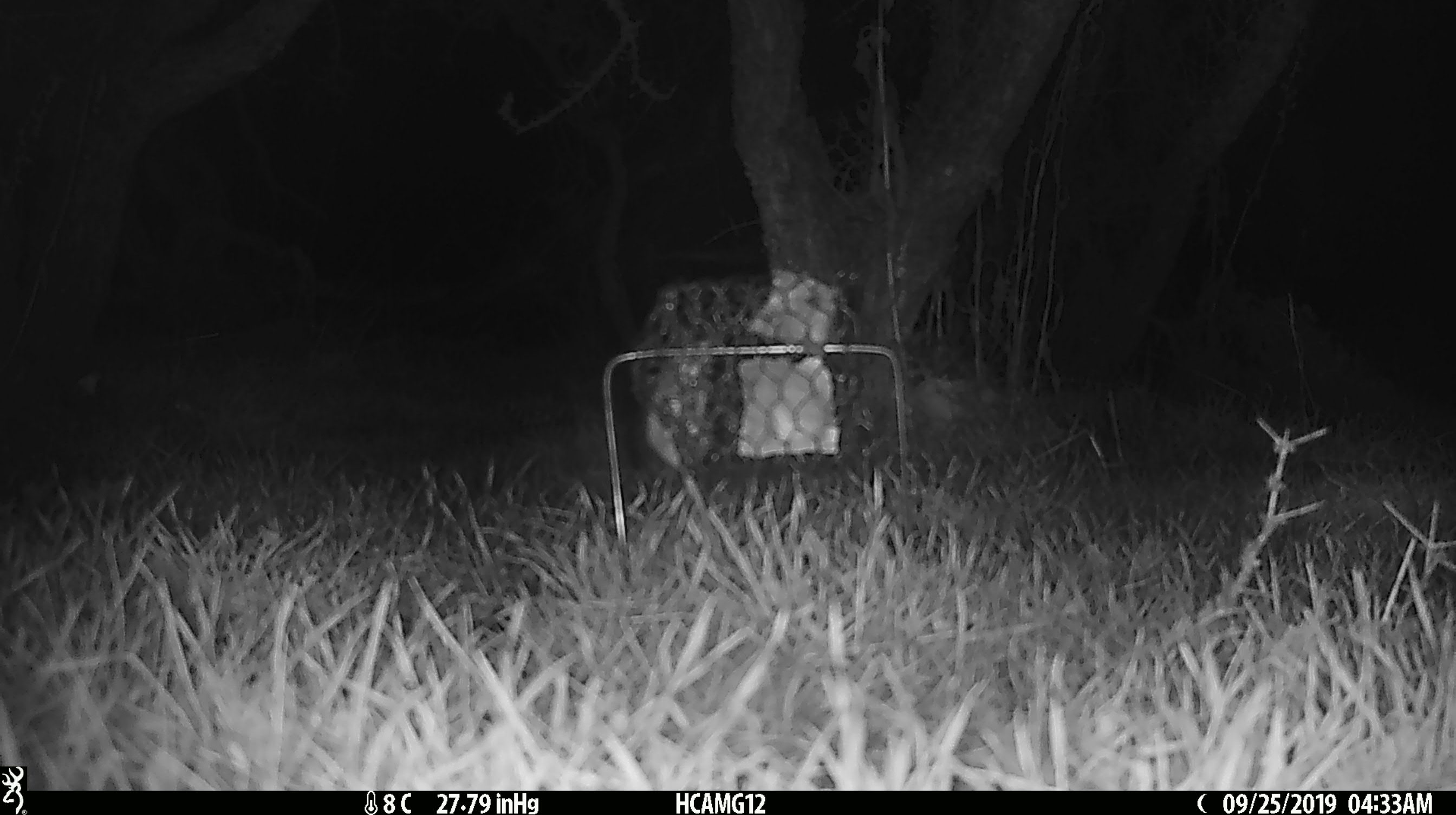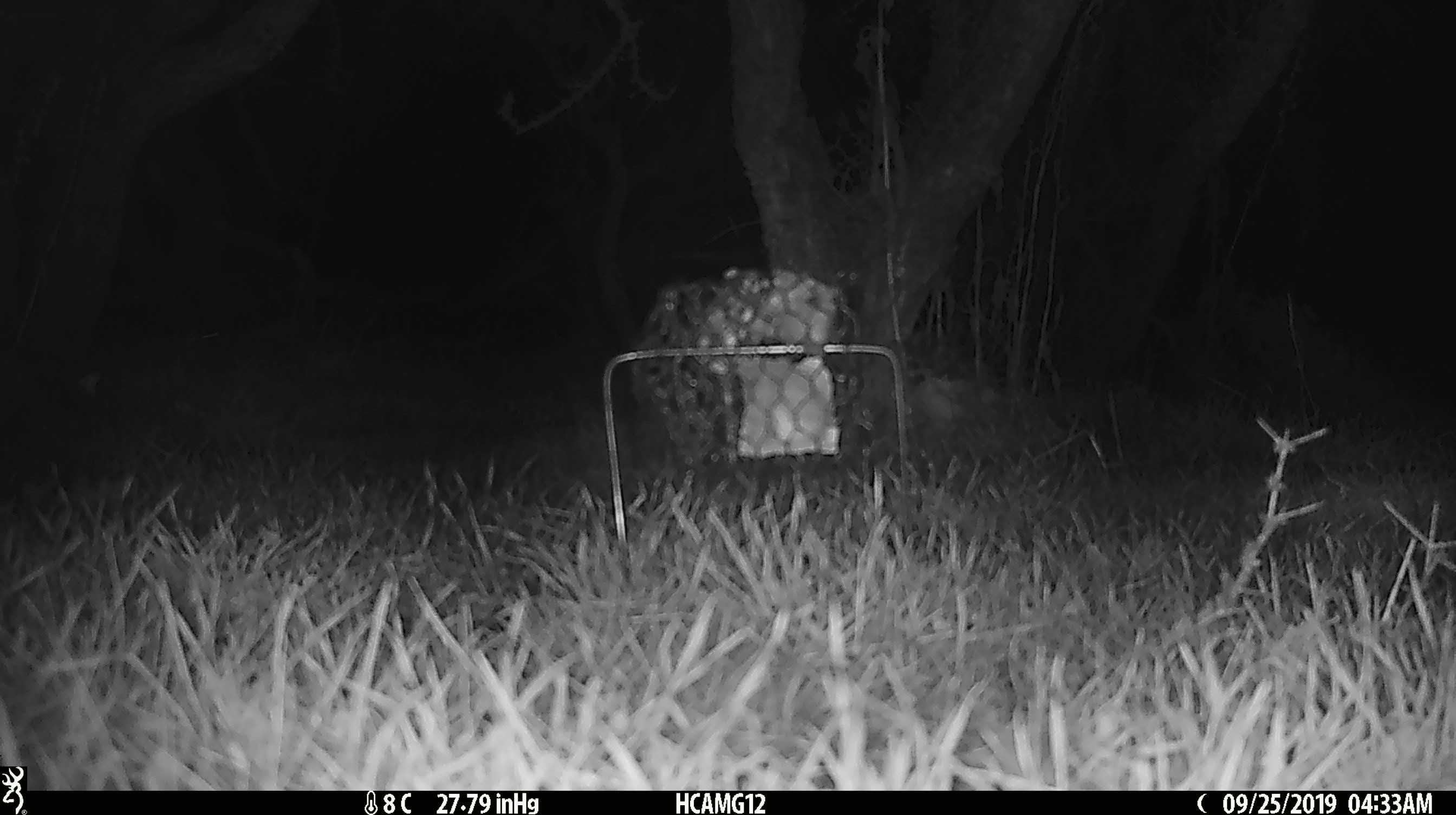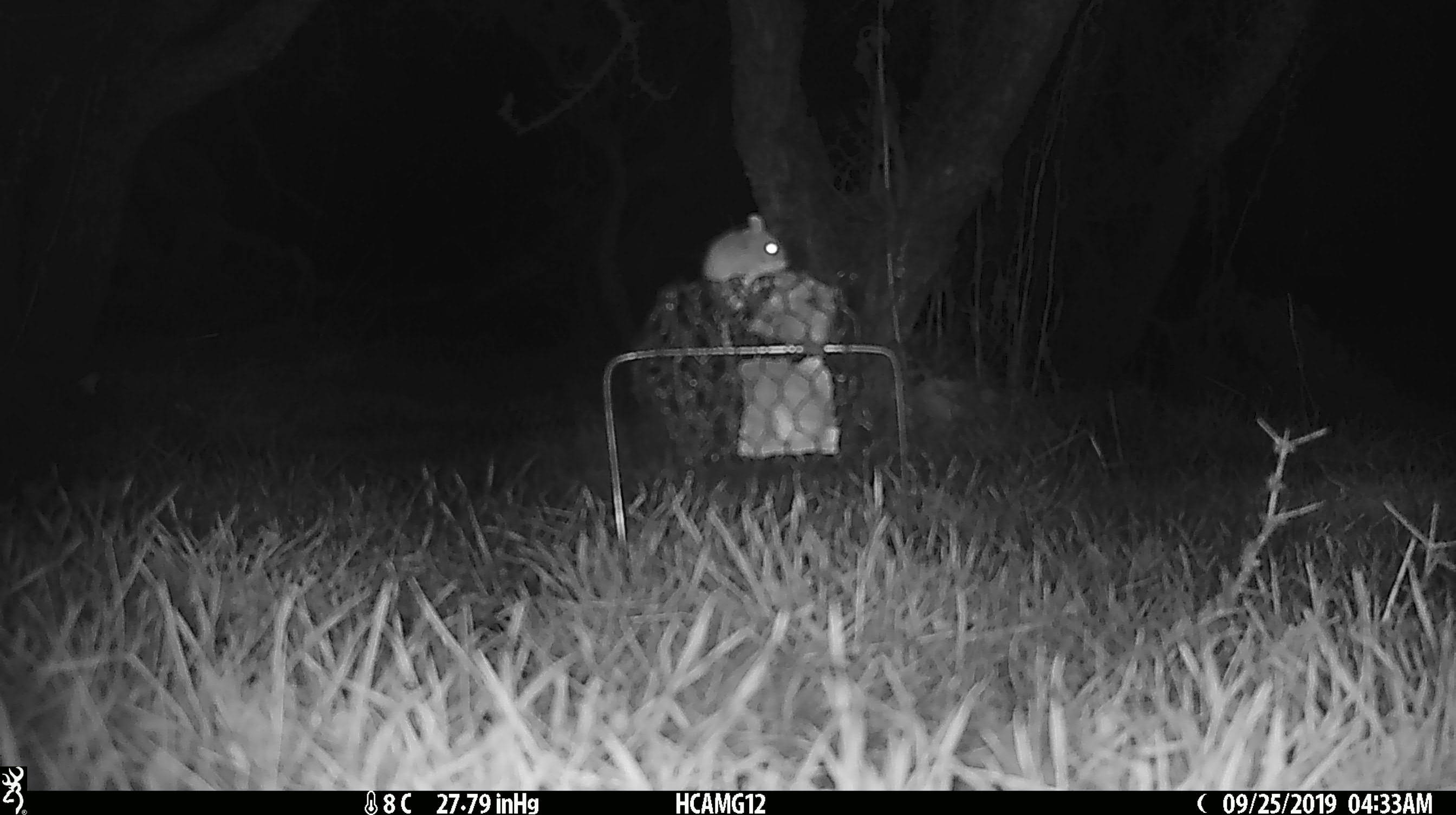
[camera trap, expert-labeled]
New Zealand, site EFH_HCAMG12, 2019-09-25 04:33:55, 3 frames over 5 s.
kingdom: Animalia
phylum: Chordata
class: Mammalia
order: Rodentia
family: Muridae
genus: Mus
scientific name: Mus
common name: mouse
Mouse (Mus).